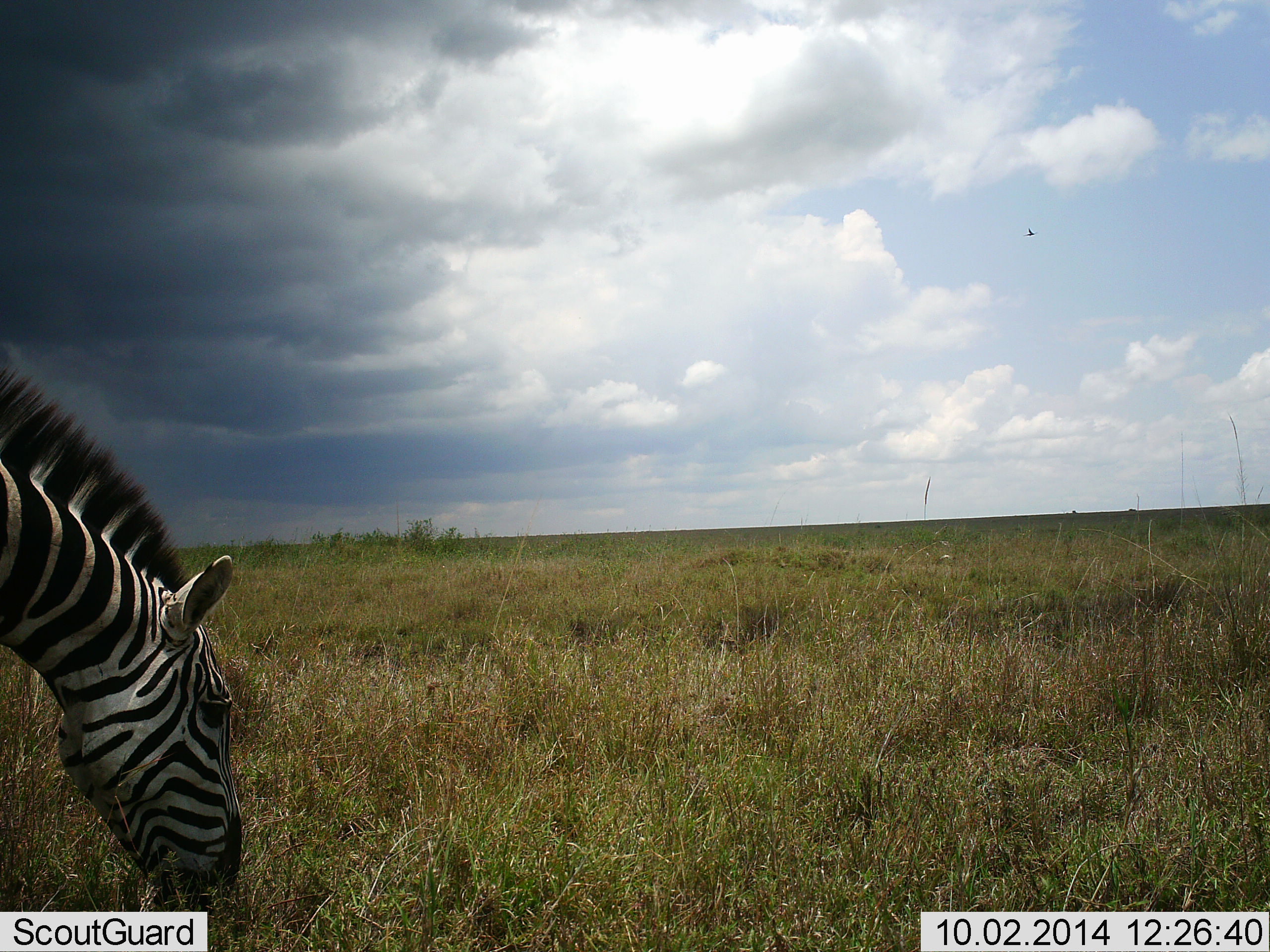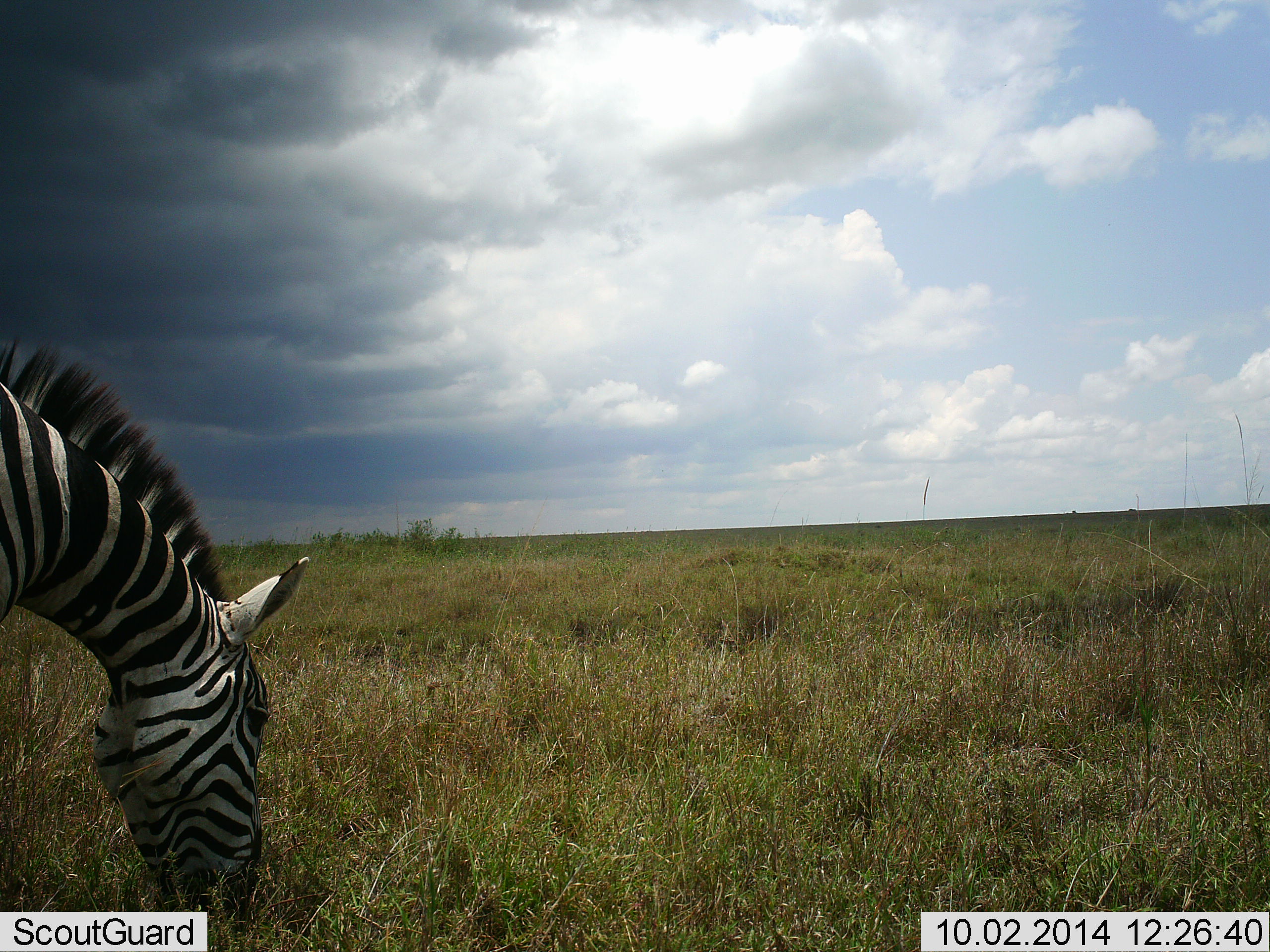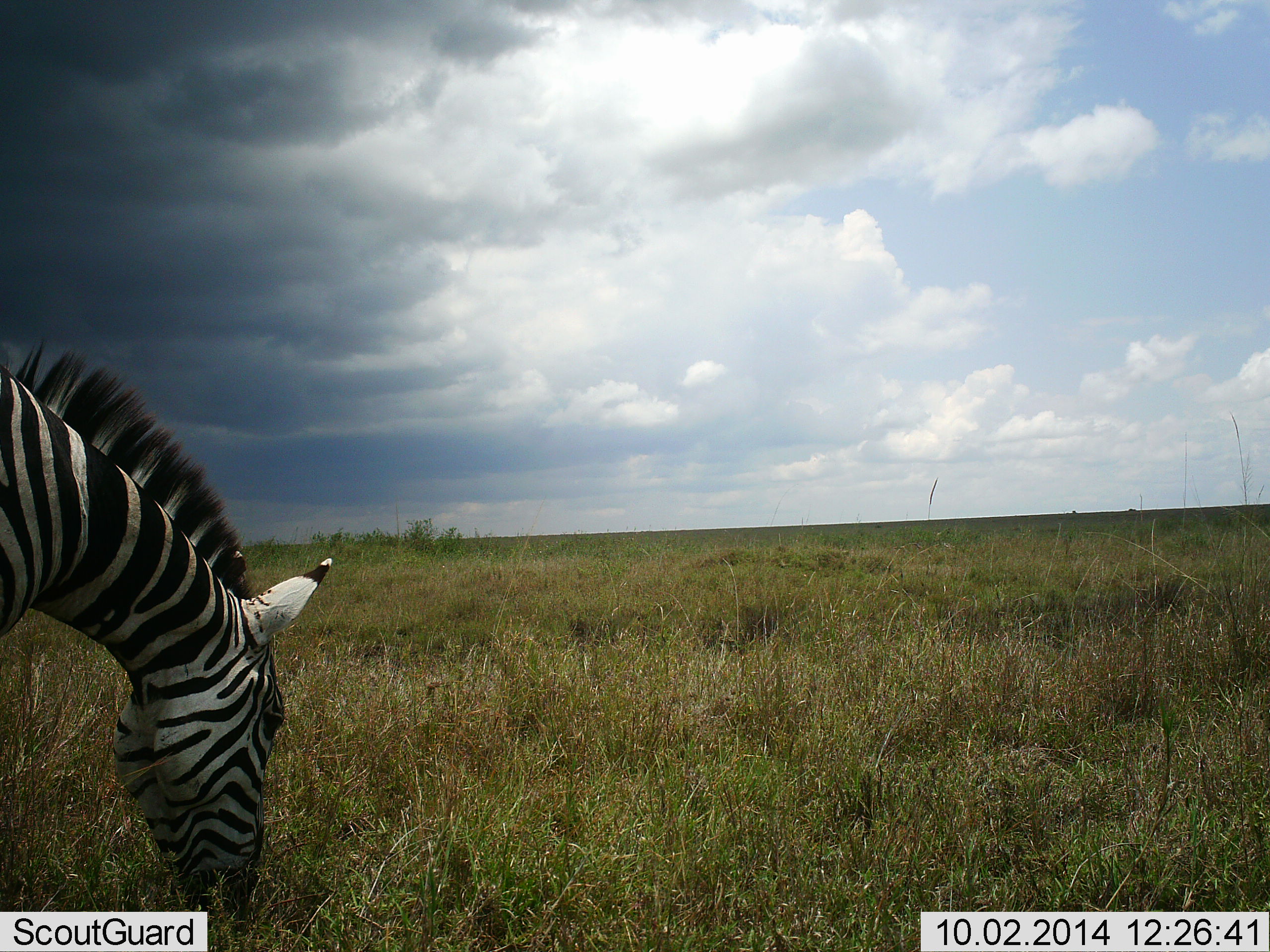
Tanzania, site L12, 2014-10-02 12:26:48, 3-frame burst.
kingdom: Animalia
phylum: Chordata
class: Mammalia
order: Perissodactyla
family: Equidae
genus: Equus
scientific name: Equus quagga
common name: plains zebra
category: zebra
Zebra (plains zebra) (Equus quagga), count 1. Behavior (volunteer vote fractions): standing 0%, resting 0%, moving 0%, interacting 0%. Young present (vote fraction): 0%. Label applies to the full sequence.